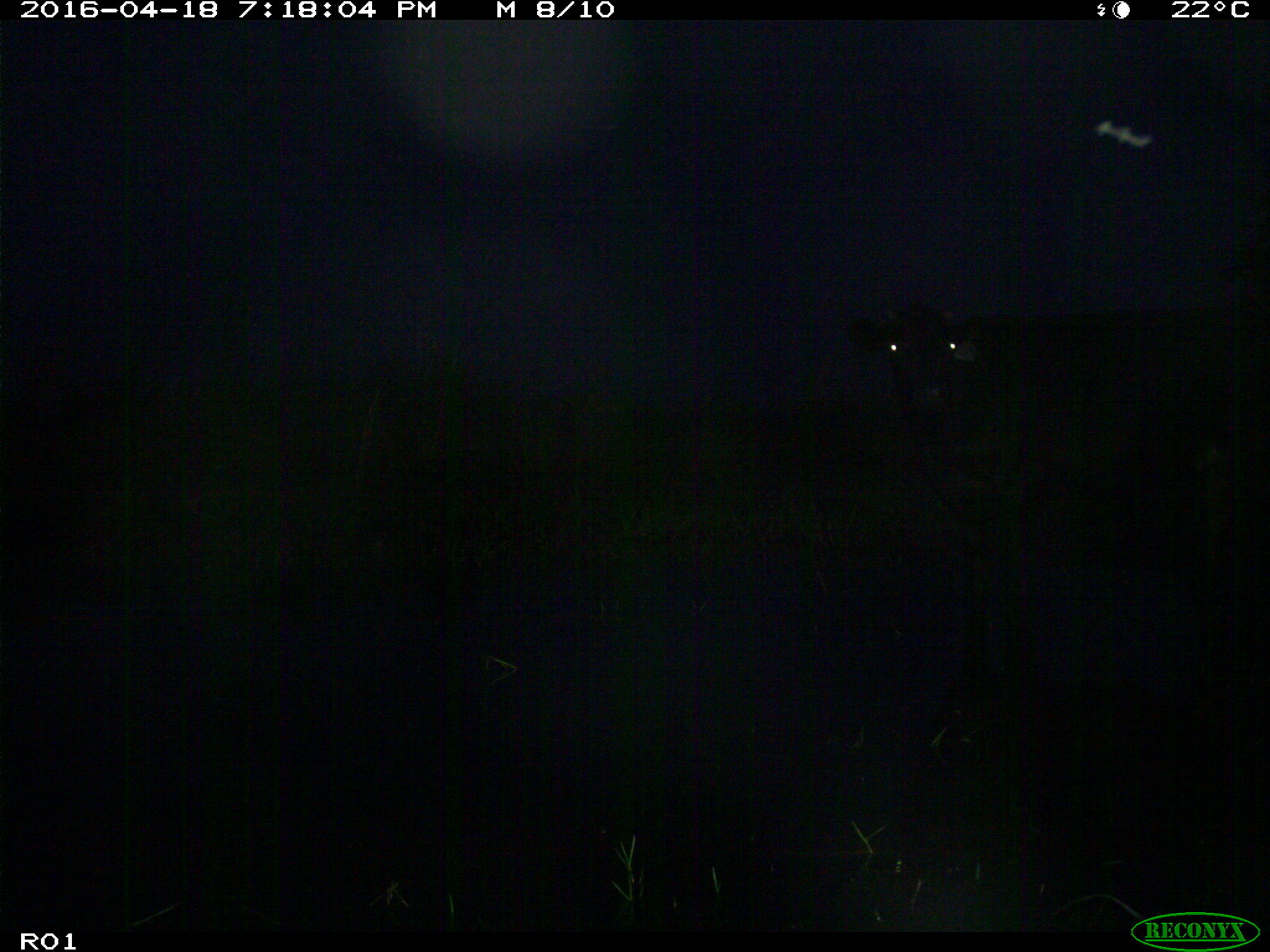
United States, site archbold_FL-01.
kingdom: Animalia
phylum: Chordata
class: Mammalia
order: Artiodactyla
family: Bovidae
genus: Bos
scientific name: Bos taurus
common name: domestic cow